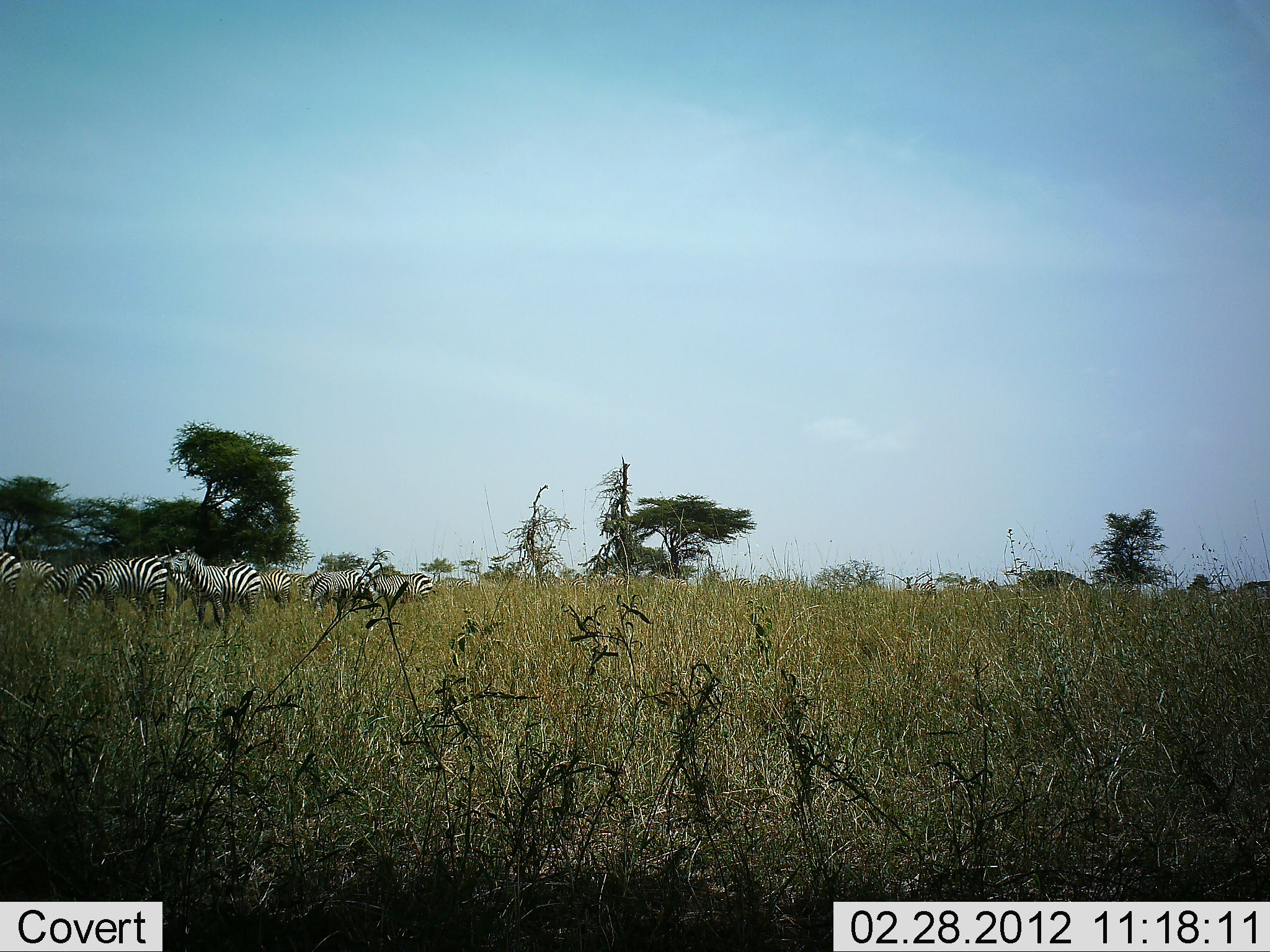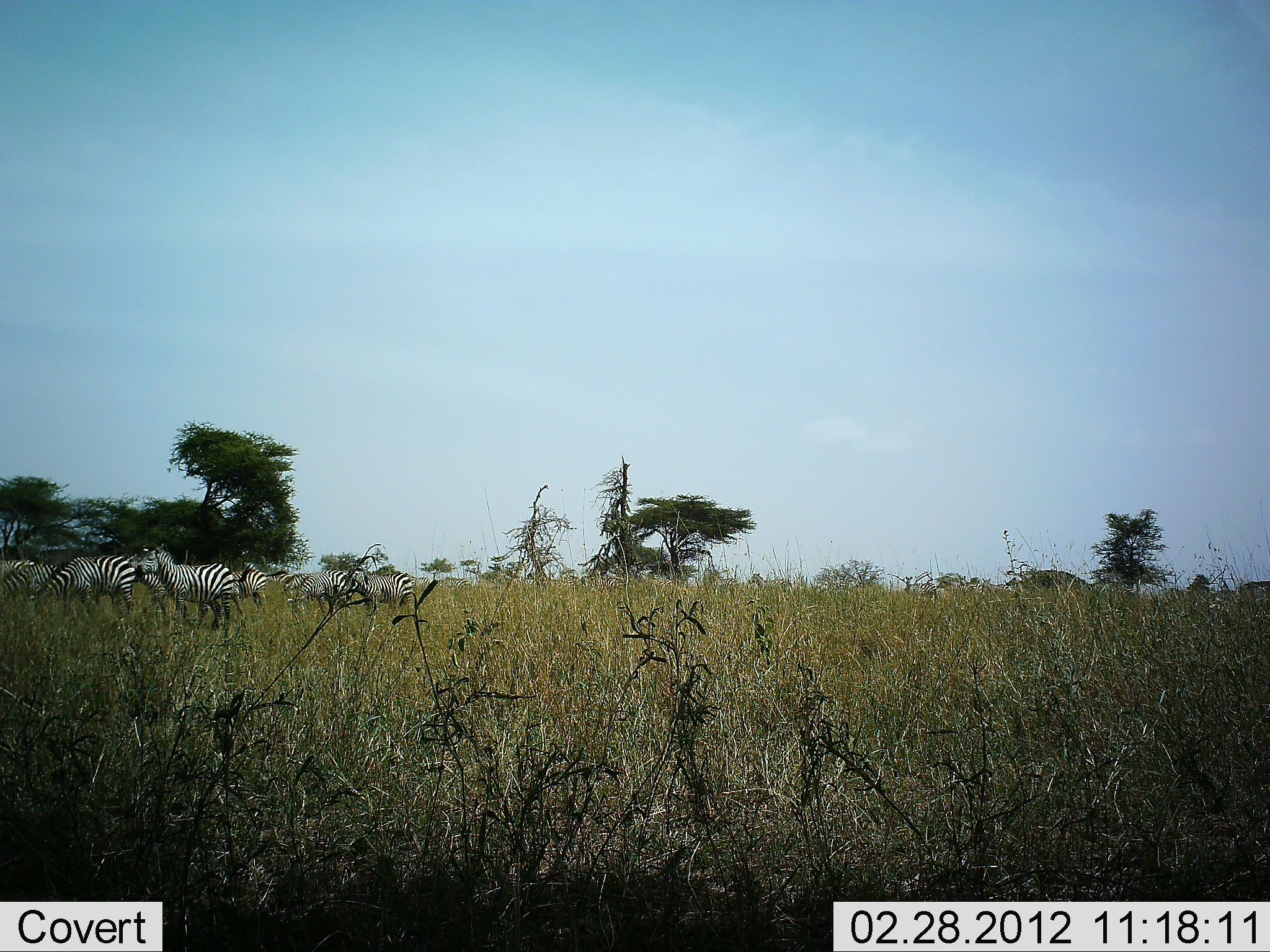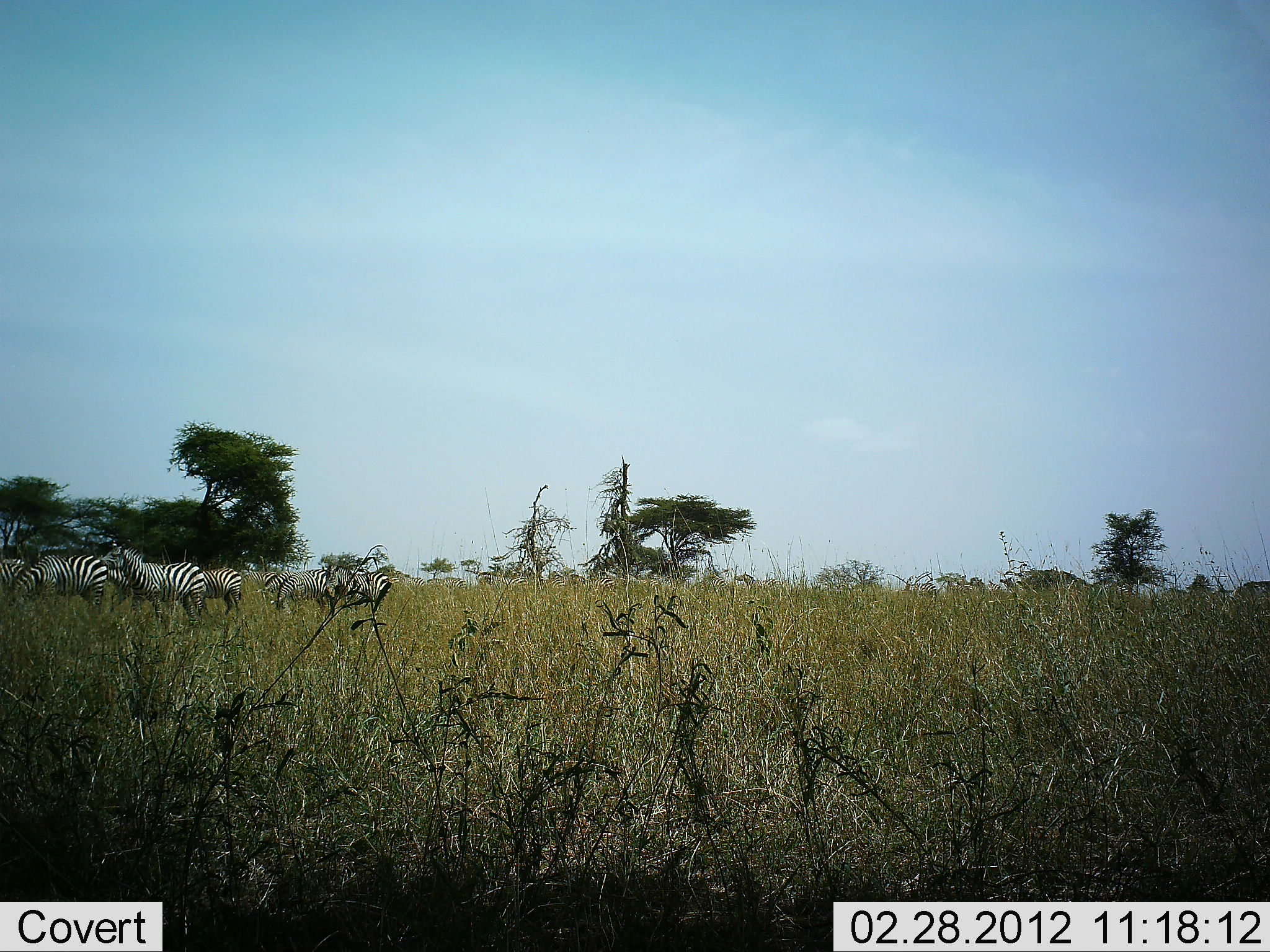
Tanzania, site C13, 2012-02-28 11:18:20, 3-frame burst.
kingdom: Animalia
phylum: Chordata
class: Mammalia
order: Perissodactyla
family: Equidae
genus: Equus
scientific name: Equus quagga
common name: plains zebra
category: zebra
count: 8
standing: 11%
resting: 0%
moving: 85%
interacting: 0%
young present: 0%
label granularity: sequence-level